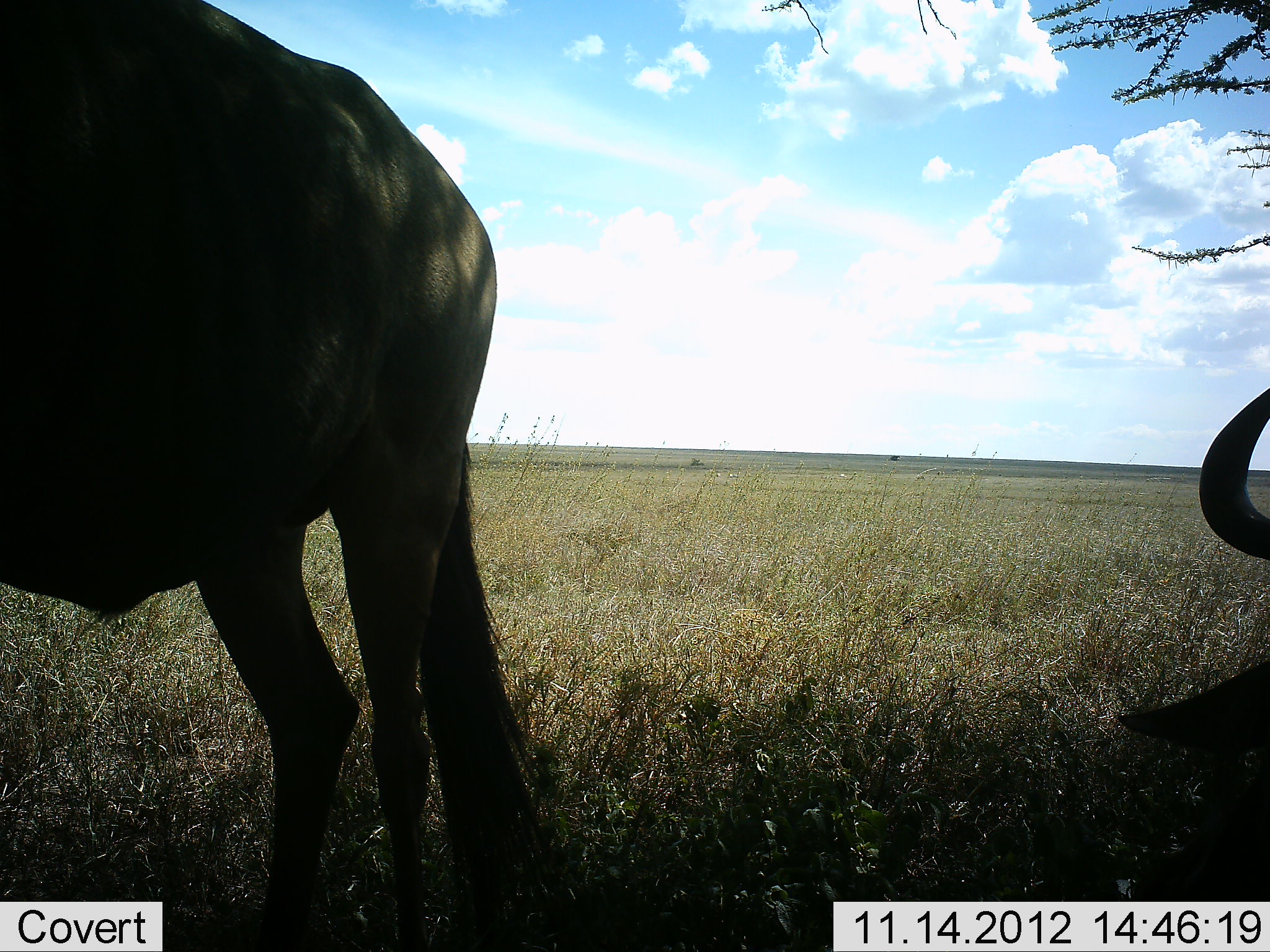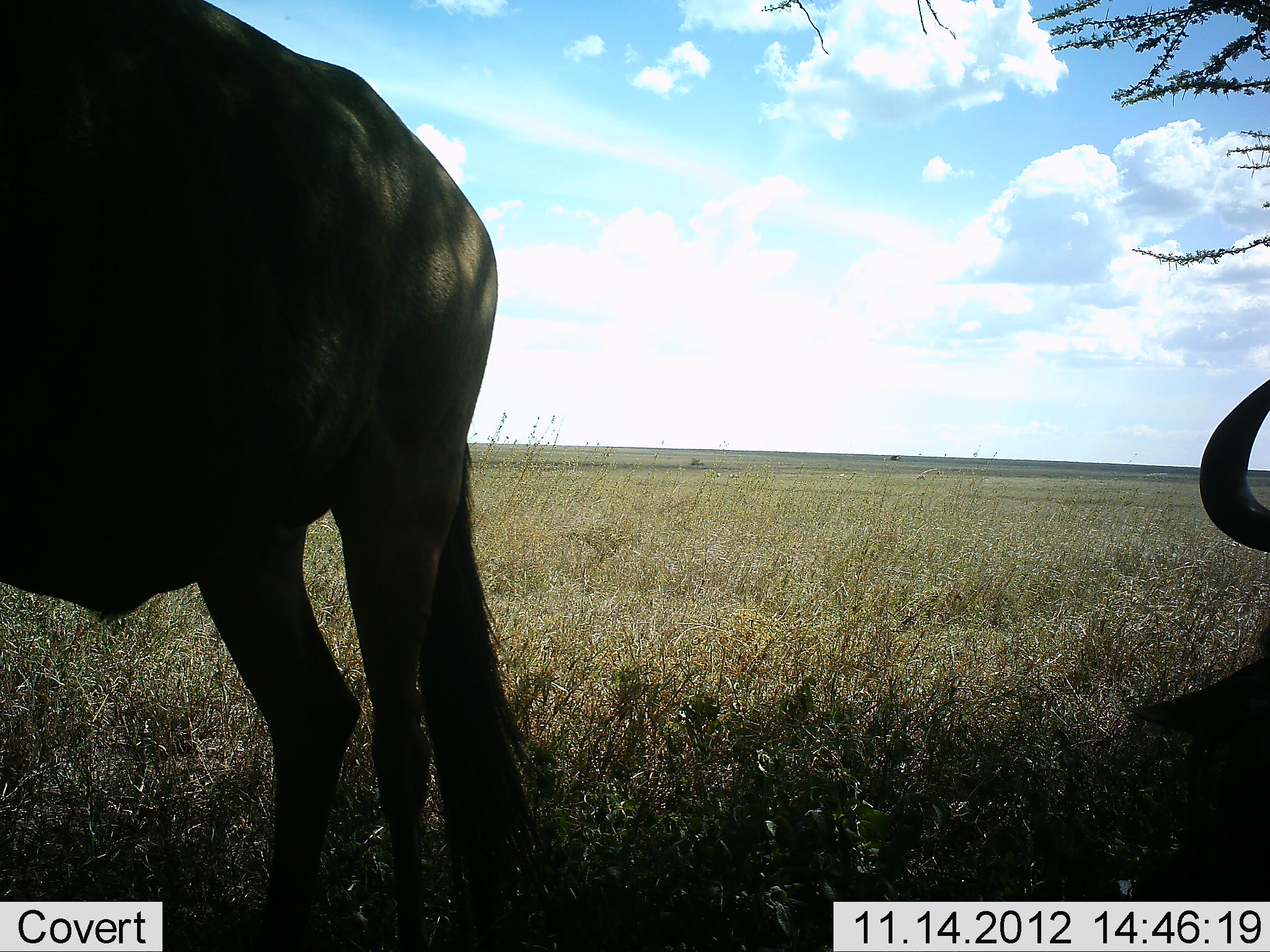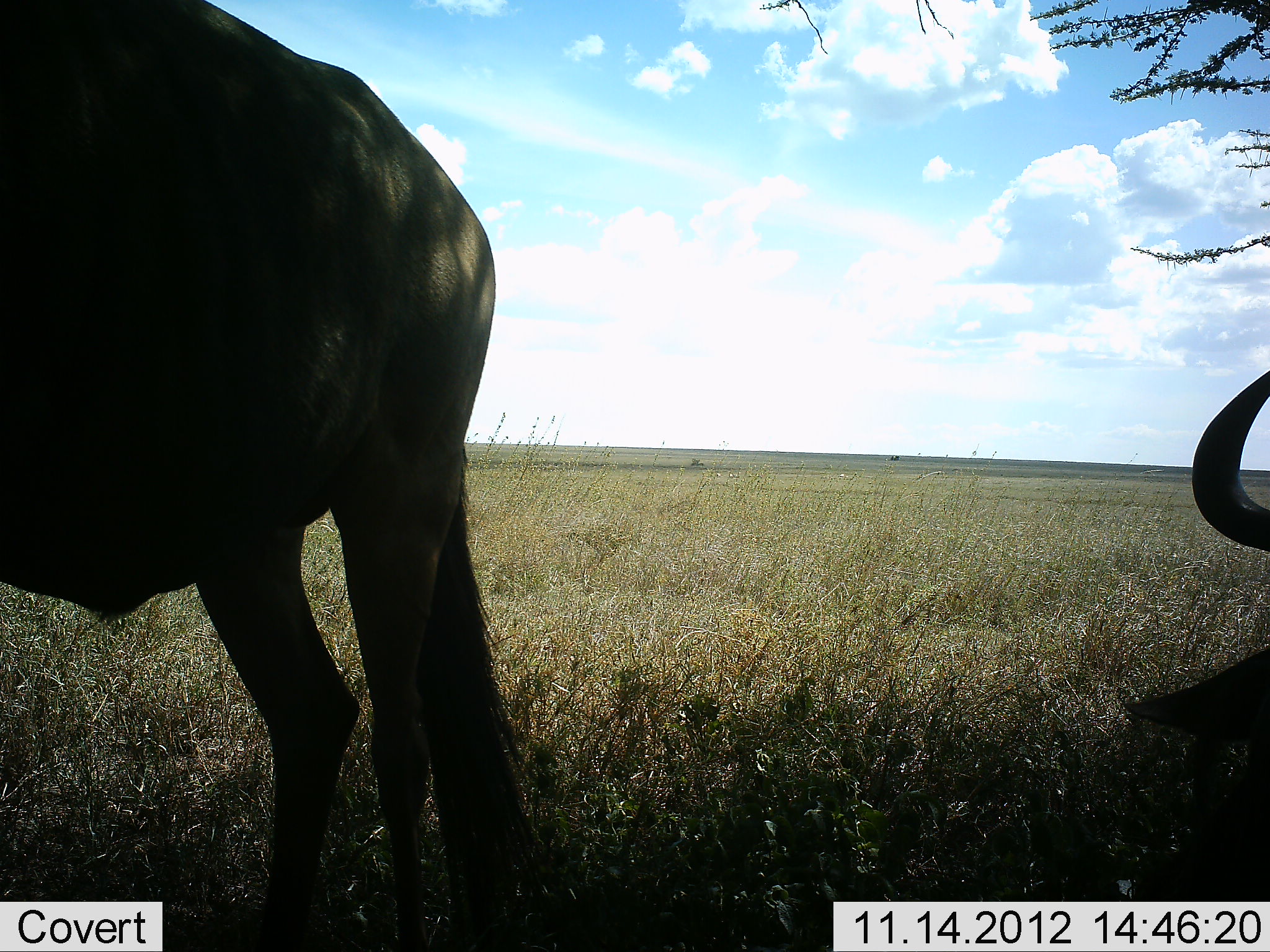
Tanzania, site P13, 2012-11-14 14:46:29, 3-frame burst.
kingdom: Animalia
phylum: Chordata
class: Mammalia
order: Artiodactyla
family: Bovidae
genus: Connochaetes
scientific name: Connochaetes taurinus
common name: blue wildebeest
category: wildebeest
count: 2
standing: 70%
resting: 70%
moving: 0%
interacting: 0%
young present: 0%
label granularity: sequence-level